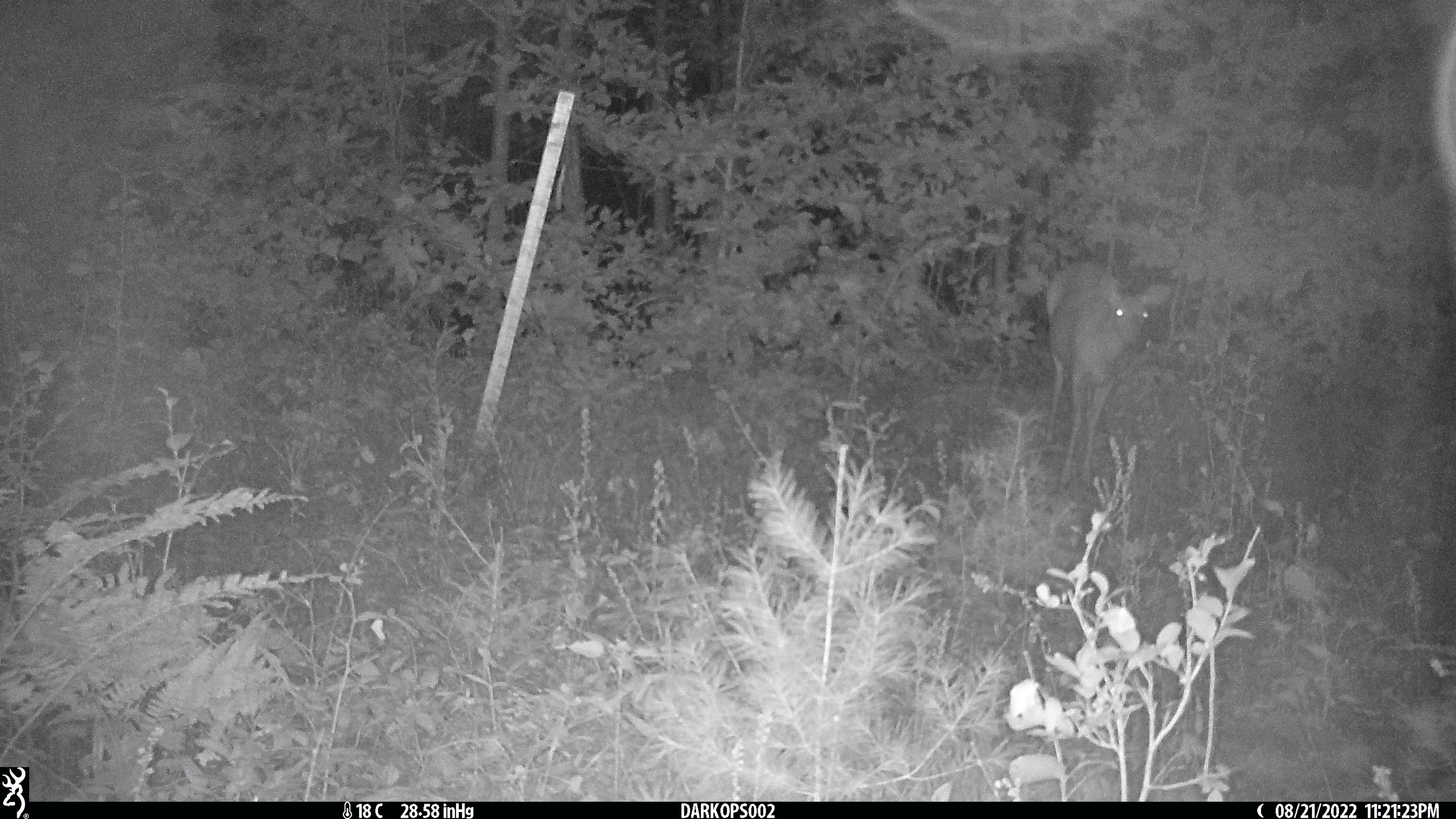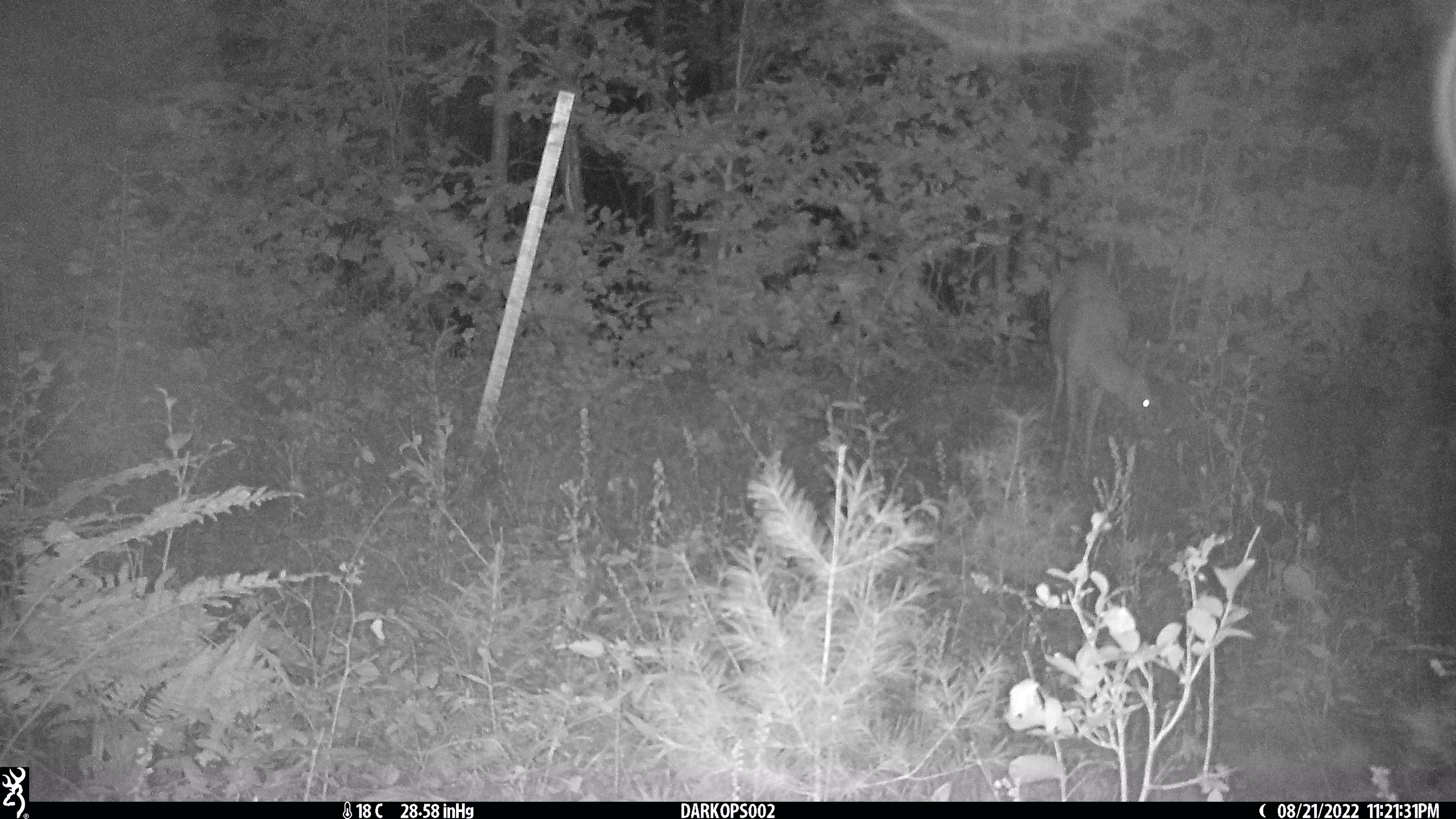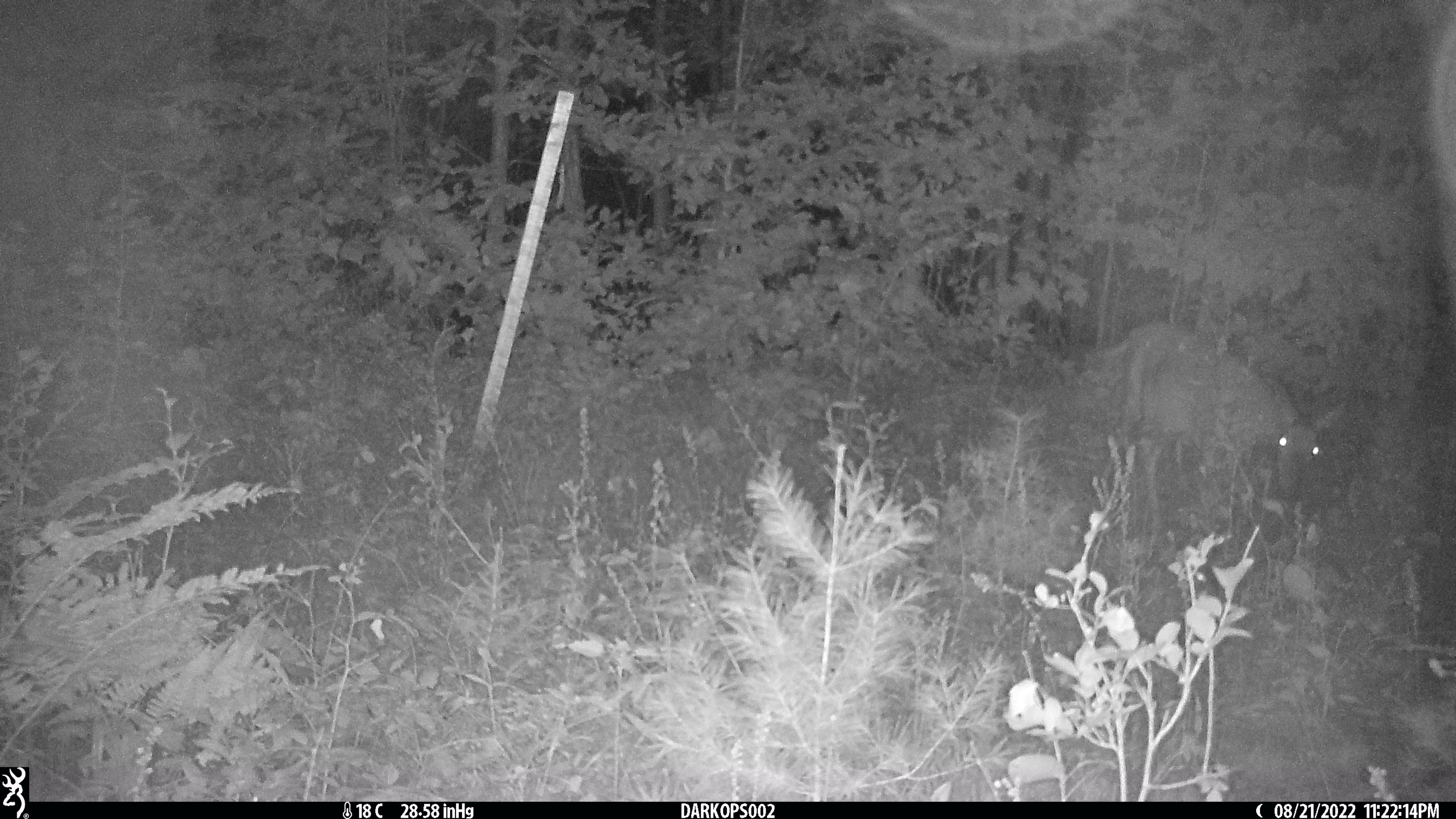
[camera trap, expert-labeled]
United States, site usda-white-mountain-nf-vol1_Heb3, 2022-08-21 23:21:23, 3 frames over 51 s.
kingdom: Animalia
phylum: Chordata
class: Mammalia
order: Artiodactyla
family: Cervidae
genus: Odocoileus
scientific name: Odocoileus virginianus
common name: white-tailed deer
White-tailed deer (Odocoileus virginianus).